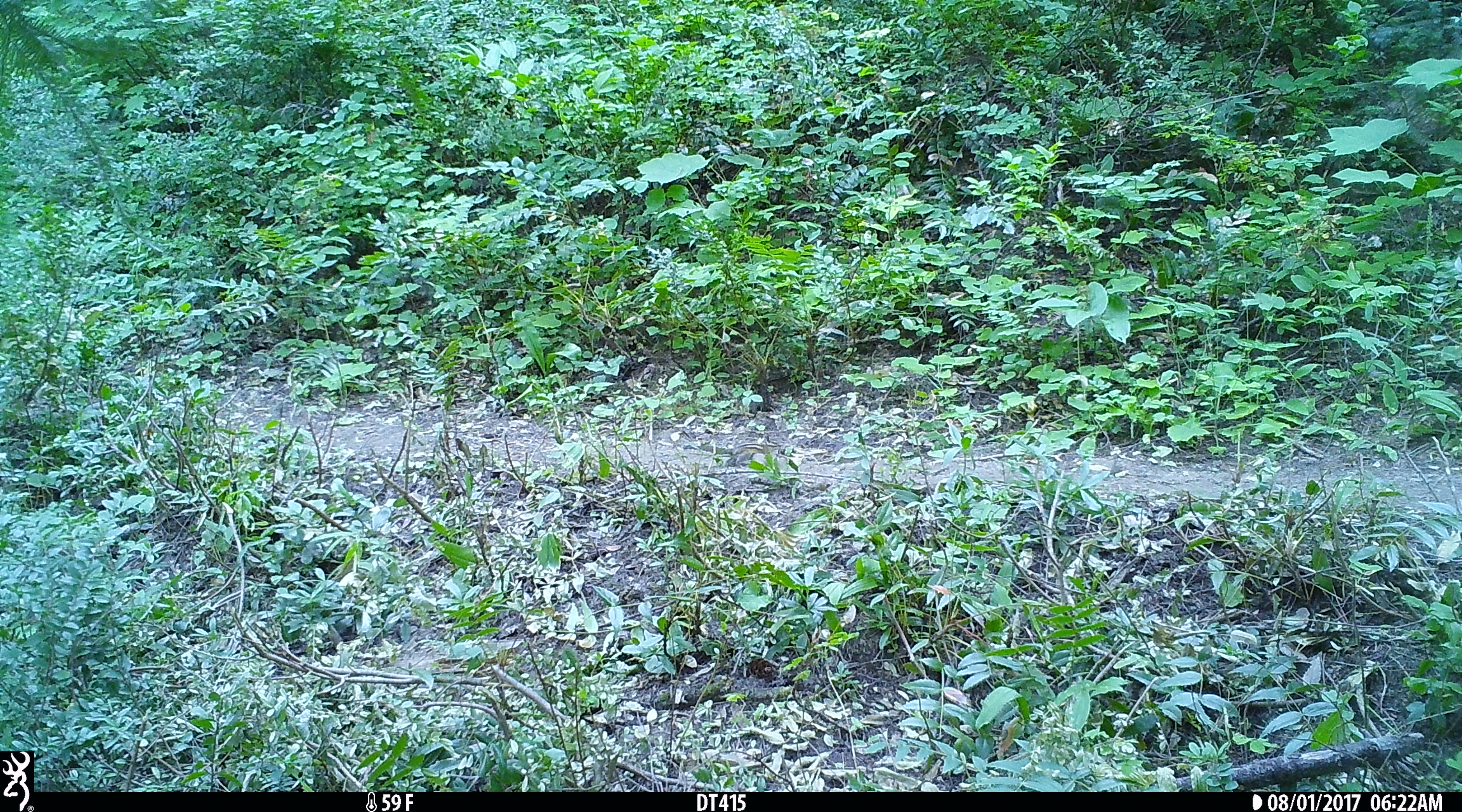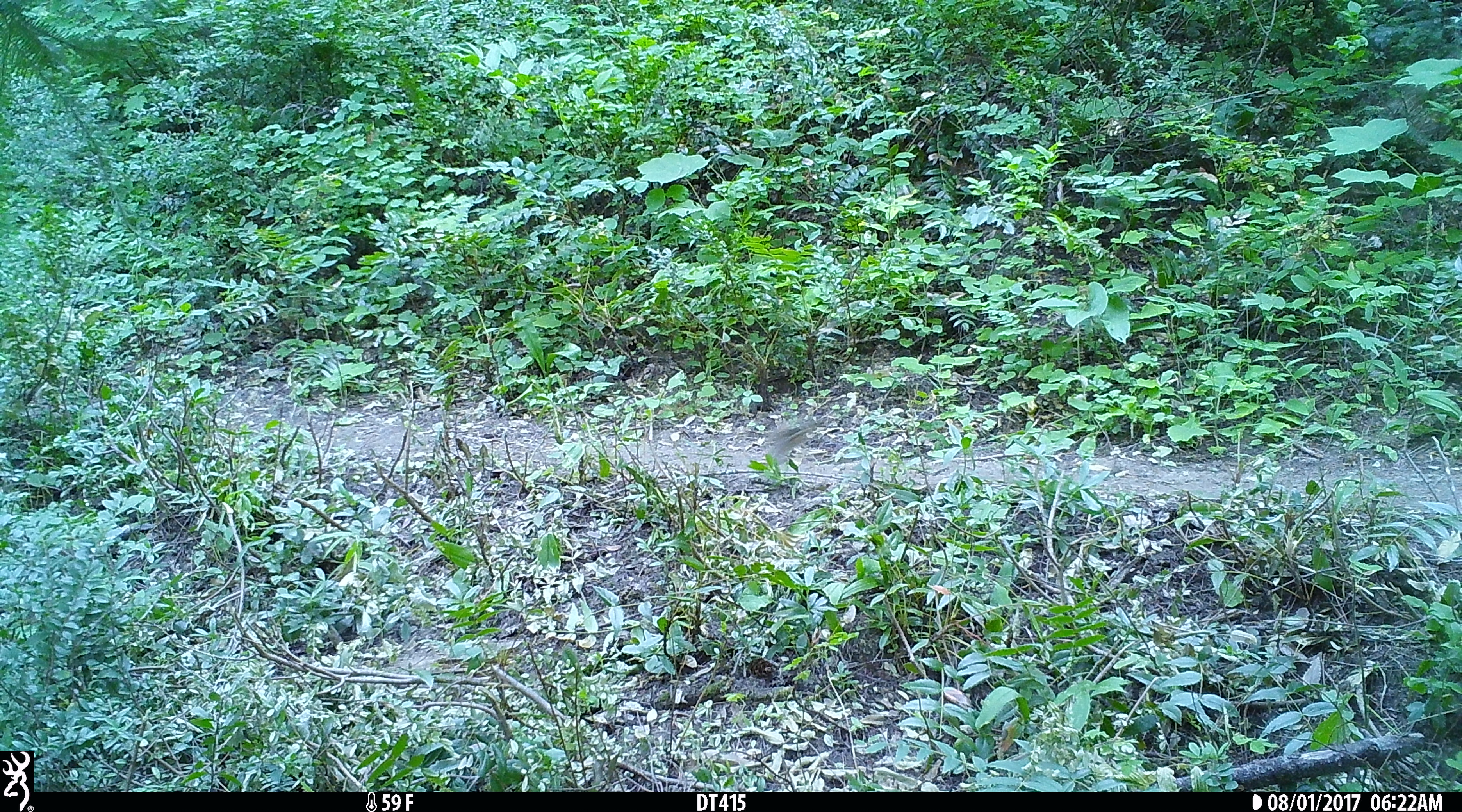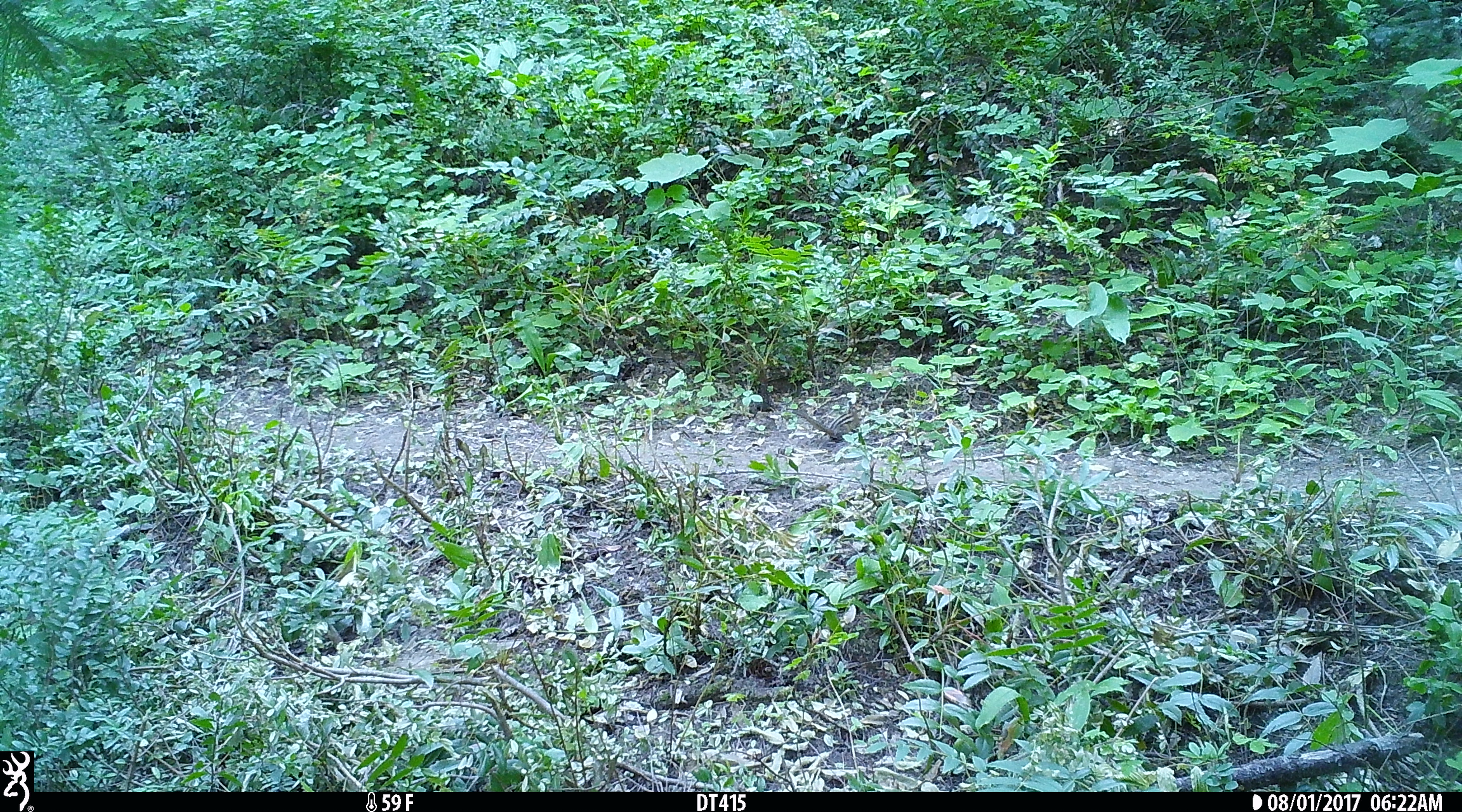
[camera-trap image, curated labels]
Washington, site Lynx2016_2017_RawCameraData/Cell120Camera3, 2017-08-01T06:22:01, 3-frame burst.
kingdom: Animalia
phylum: Chordata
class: Mammalia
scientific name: Mammalia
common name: small mammal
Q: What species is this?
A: Small mammal (Mammalia).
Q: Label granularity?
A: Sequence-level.